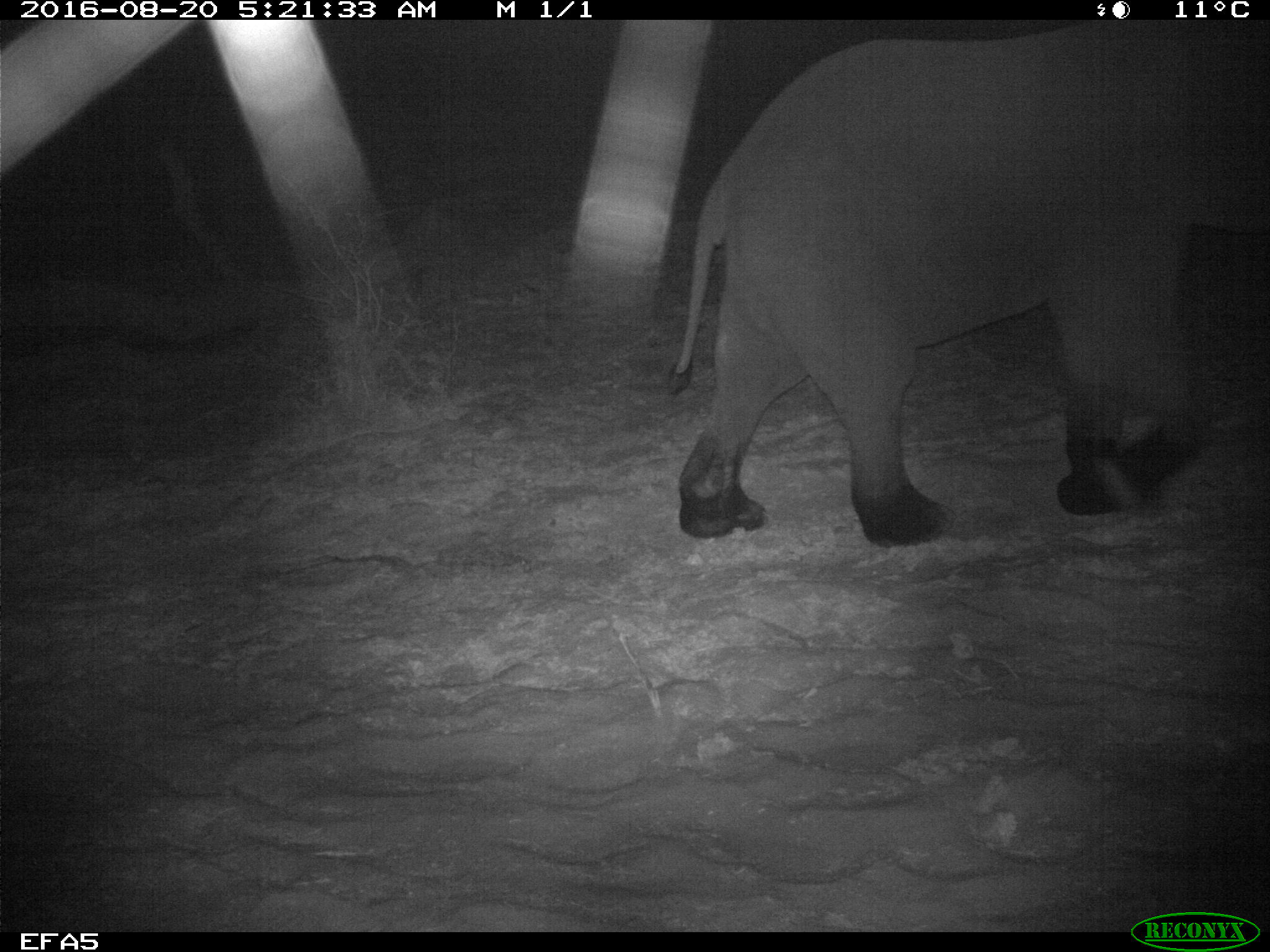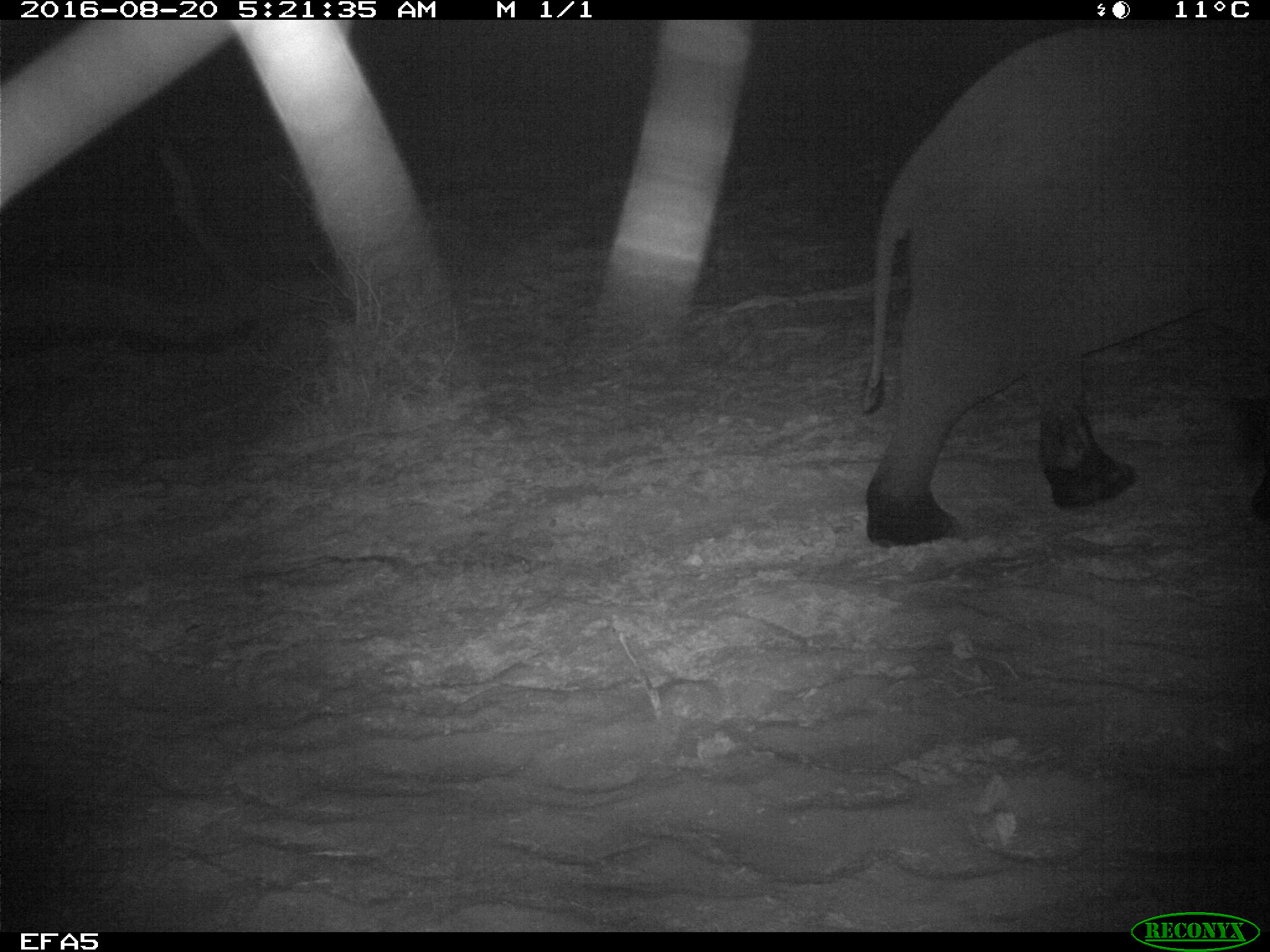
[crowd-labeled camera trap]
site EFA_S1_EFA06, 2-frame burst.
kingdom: Animalia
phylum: Chordata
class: Mammalia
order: Proboscidea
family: Elephantidae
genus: Loxodonta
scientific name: Loxodonta africana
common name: african bush elephant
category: elephant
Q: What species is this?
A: Elephant (african bush elephant) (Loxodonta africana).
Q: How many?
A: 1.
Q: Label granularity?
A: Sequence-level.